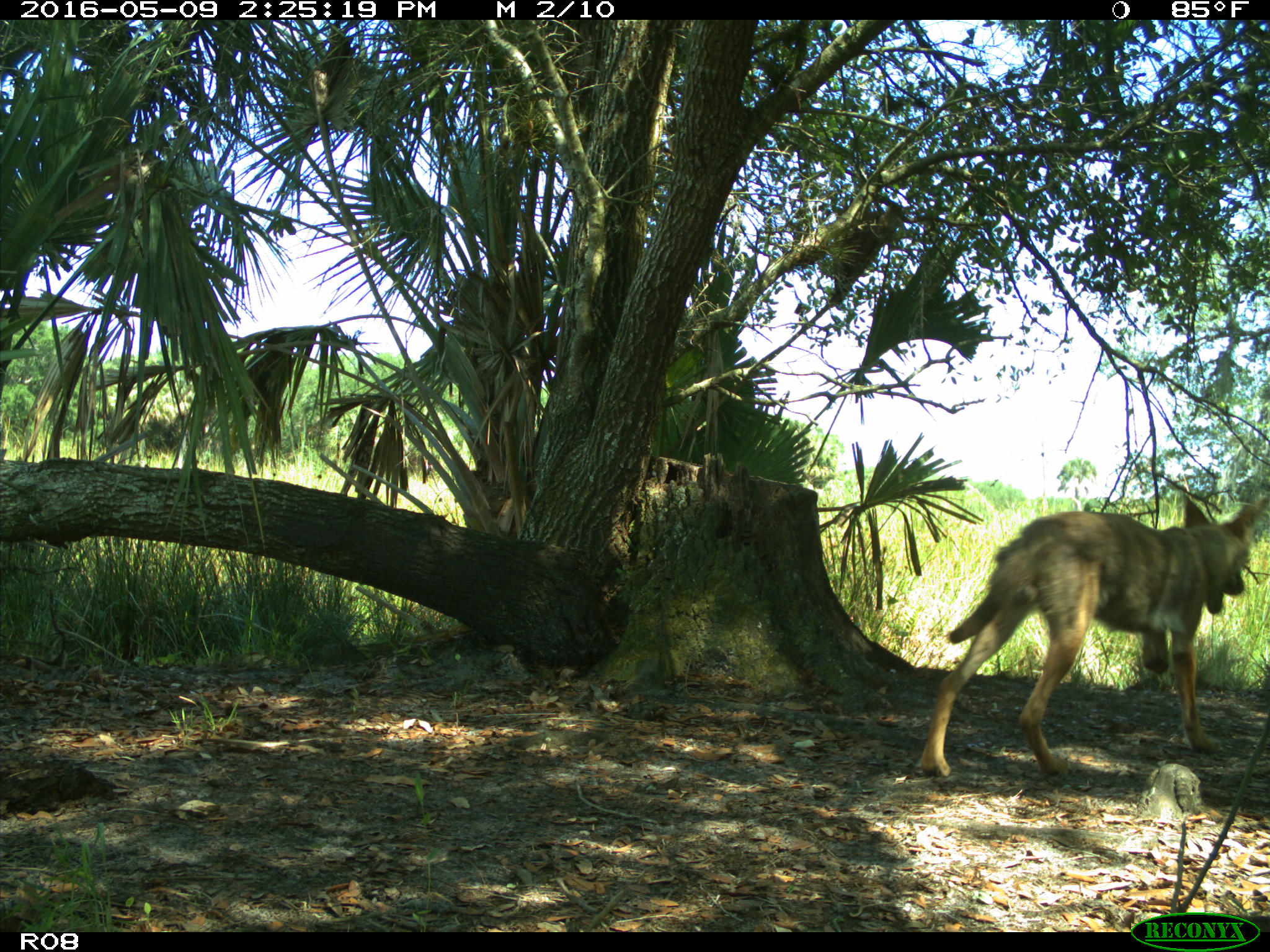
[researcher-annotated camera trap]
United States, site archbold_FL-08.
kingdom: Animalia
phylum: Chordata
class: Mammalia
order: Carnivora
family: Canidae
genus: Canis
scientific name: Canis latrans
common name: coyote